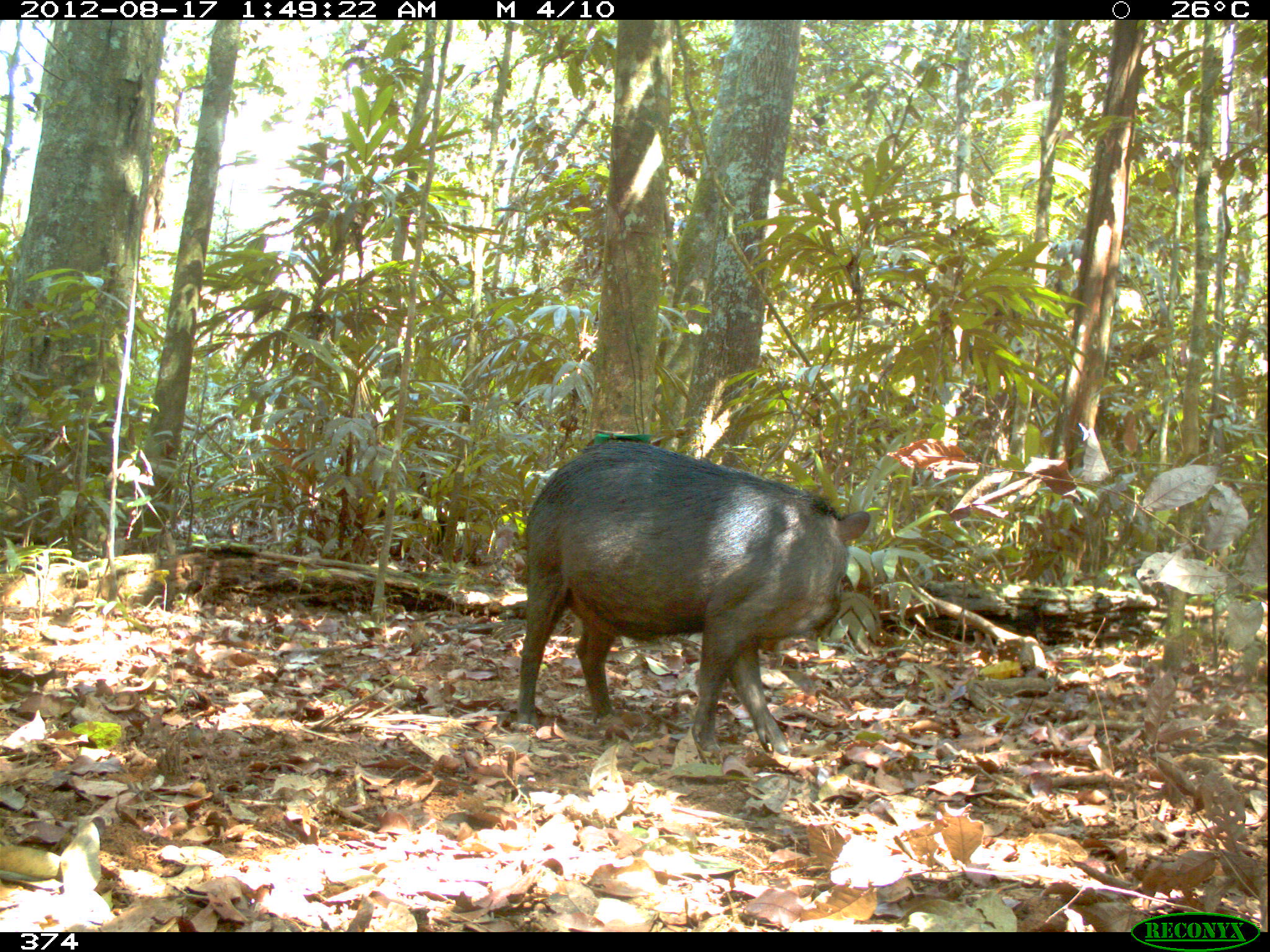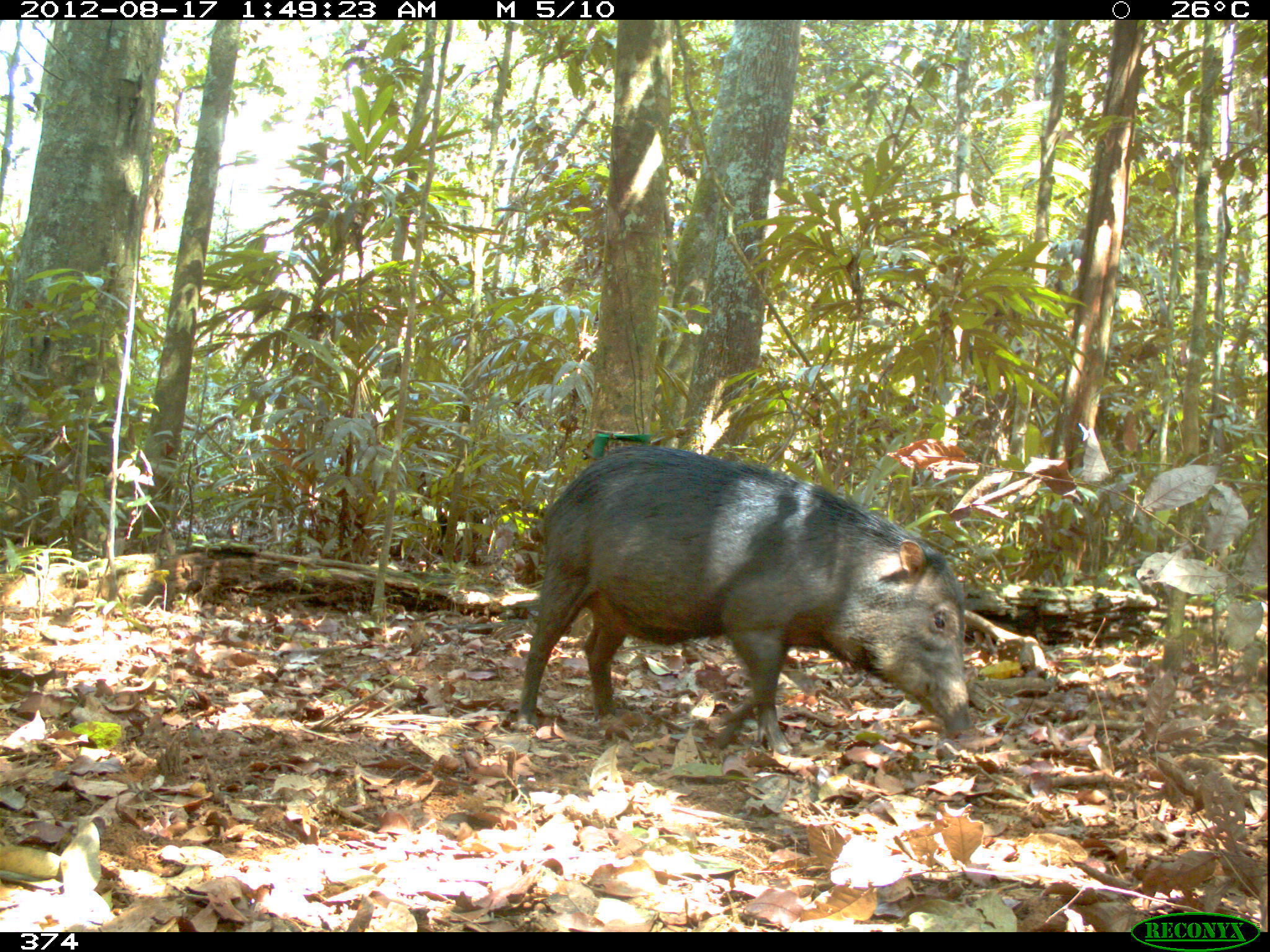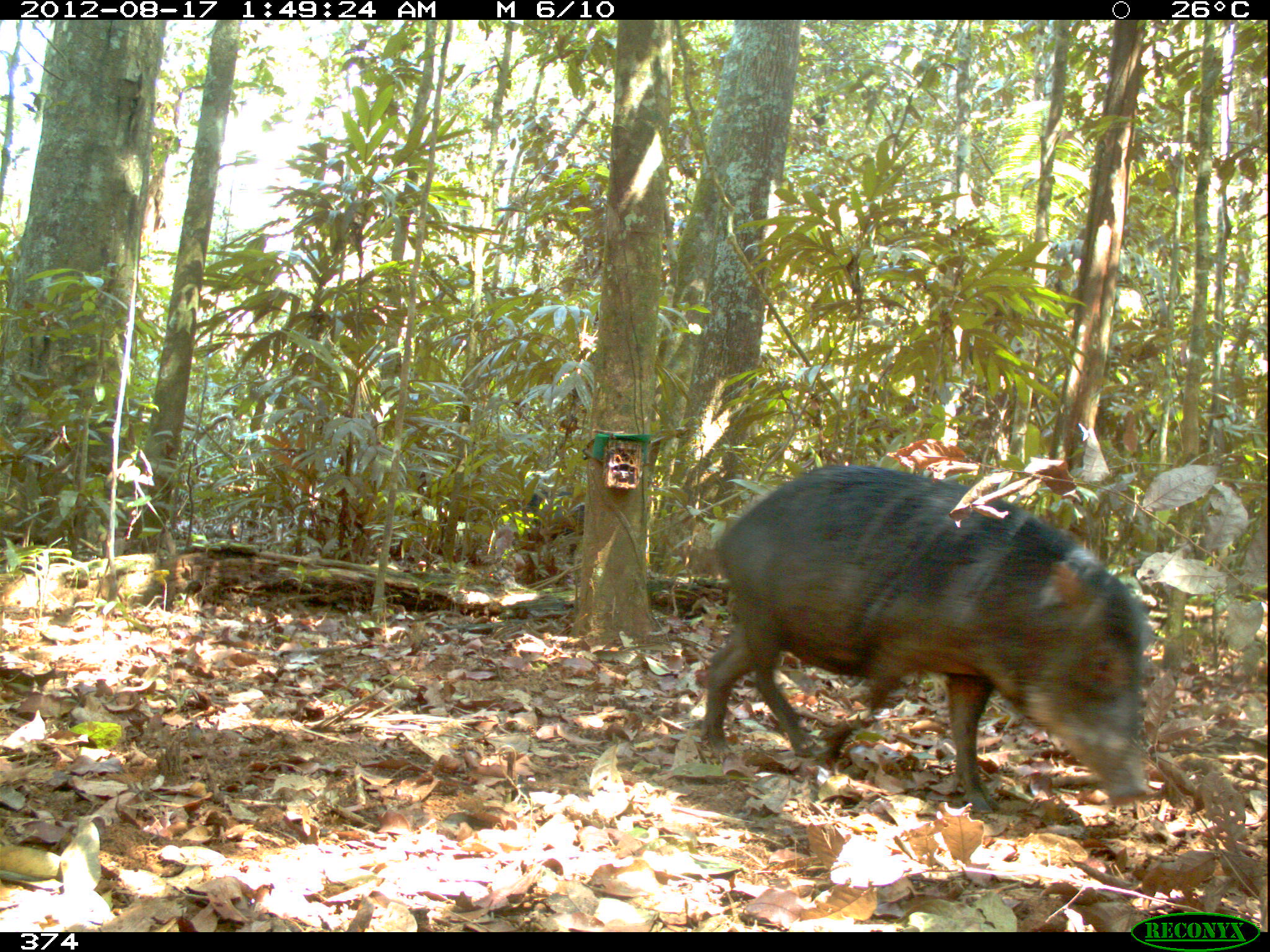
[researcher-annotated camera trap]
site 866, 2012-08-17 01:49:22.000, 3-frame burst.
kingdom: Animalia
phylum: Chordata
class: Mammalia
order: Artiodactyla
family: Tayassuidae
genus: Tayassu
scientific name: Tayassu pecari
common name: white-lipped peccary